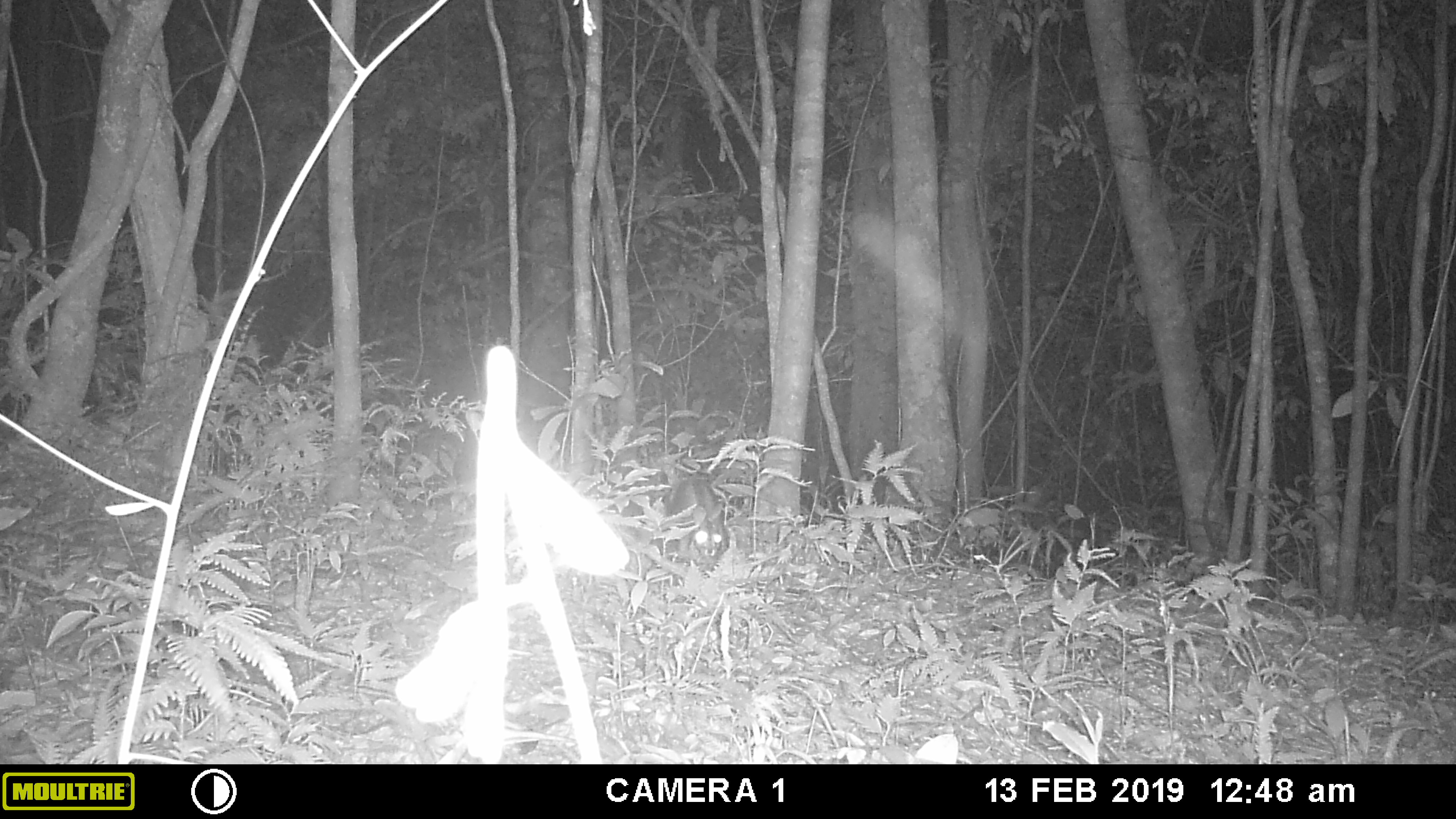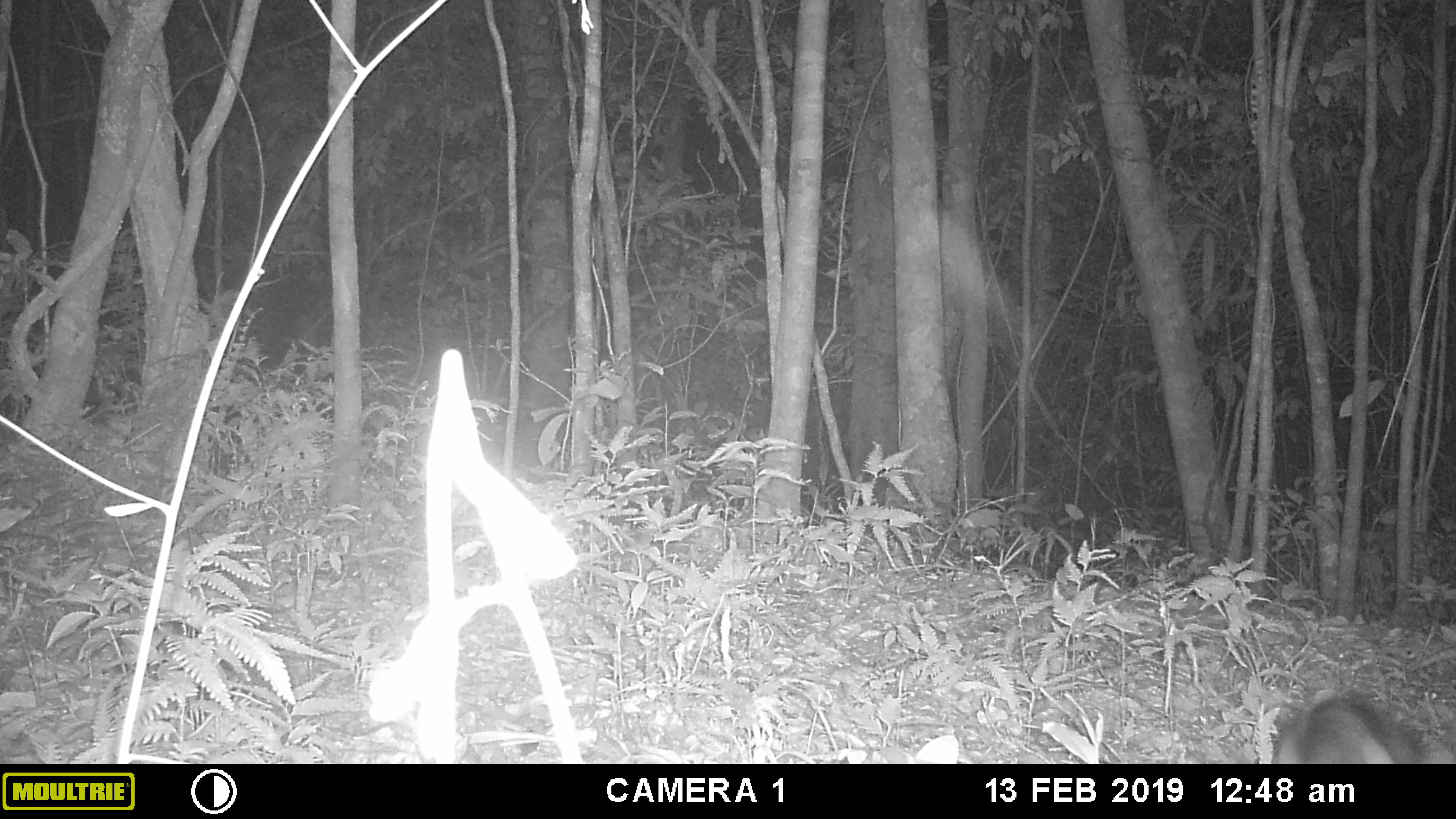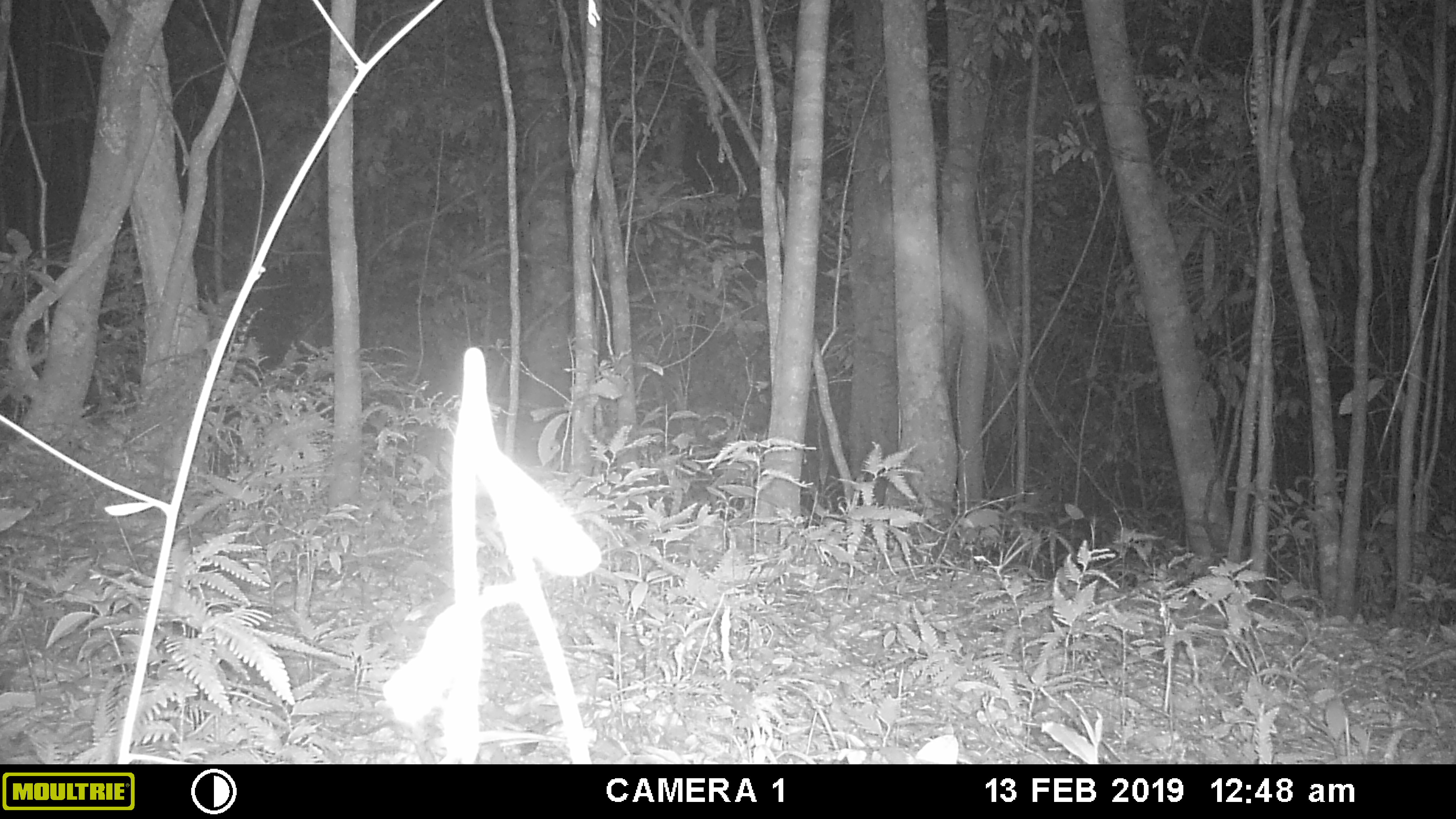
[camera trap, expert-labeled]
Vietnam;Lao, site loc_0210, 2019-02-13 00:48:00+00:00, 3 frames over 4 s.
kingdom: Animalia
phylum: Chordata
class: Mammalia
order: Lagomorpha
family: Leporidae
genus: Nesolagus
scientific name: Nesolagus timminsi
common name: annamite striped rabbit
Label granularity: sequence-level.